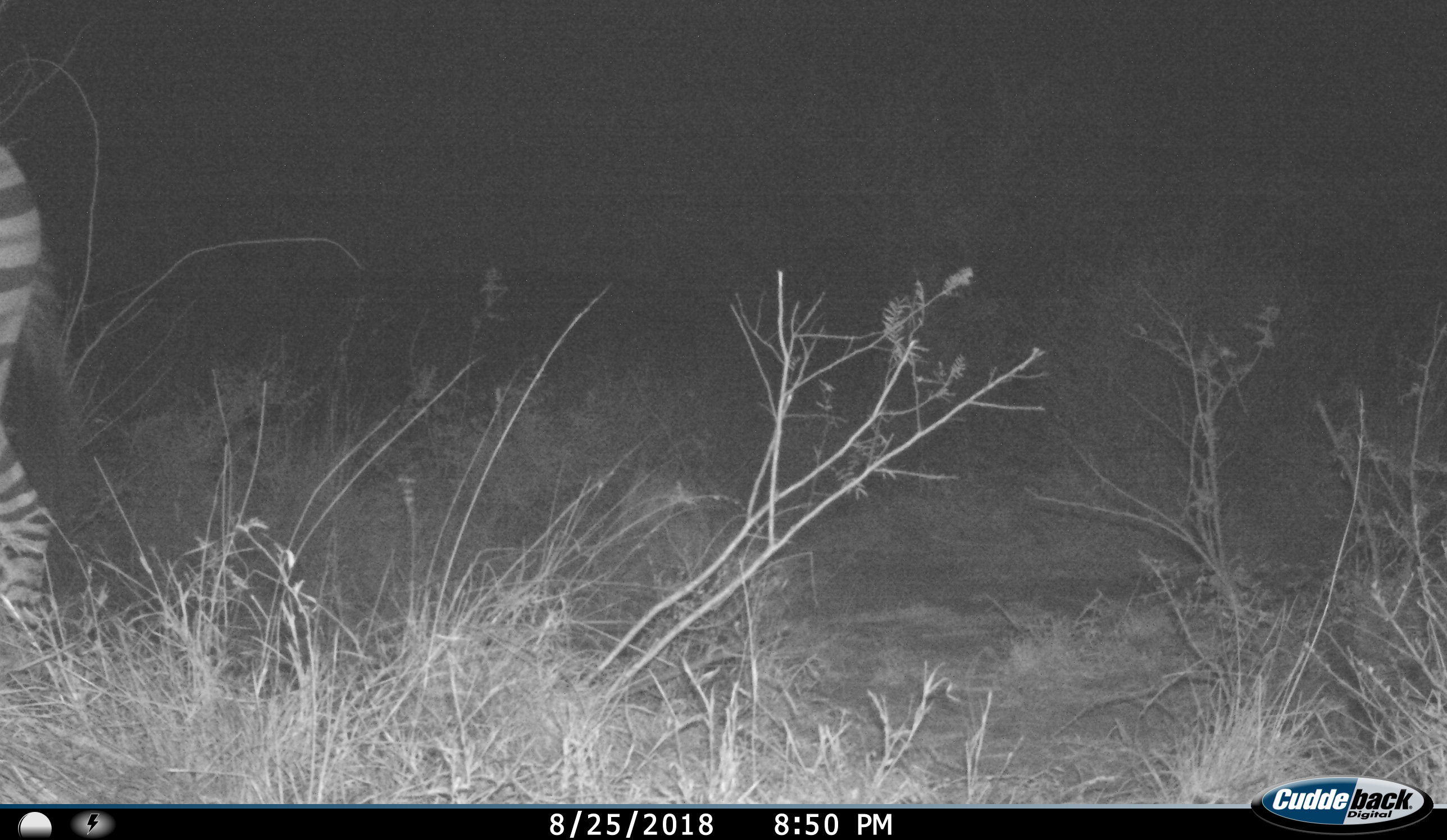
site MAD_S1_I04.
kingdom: Animalia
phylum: Chordata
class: Mammalia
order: Perissodactyla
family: Equidae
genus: Equus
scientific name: Equus quagga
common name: plains zebra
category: zebraplains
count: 1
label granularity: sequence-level